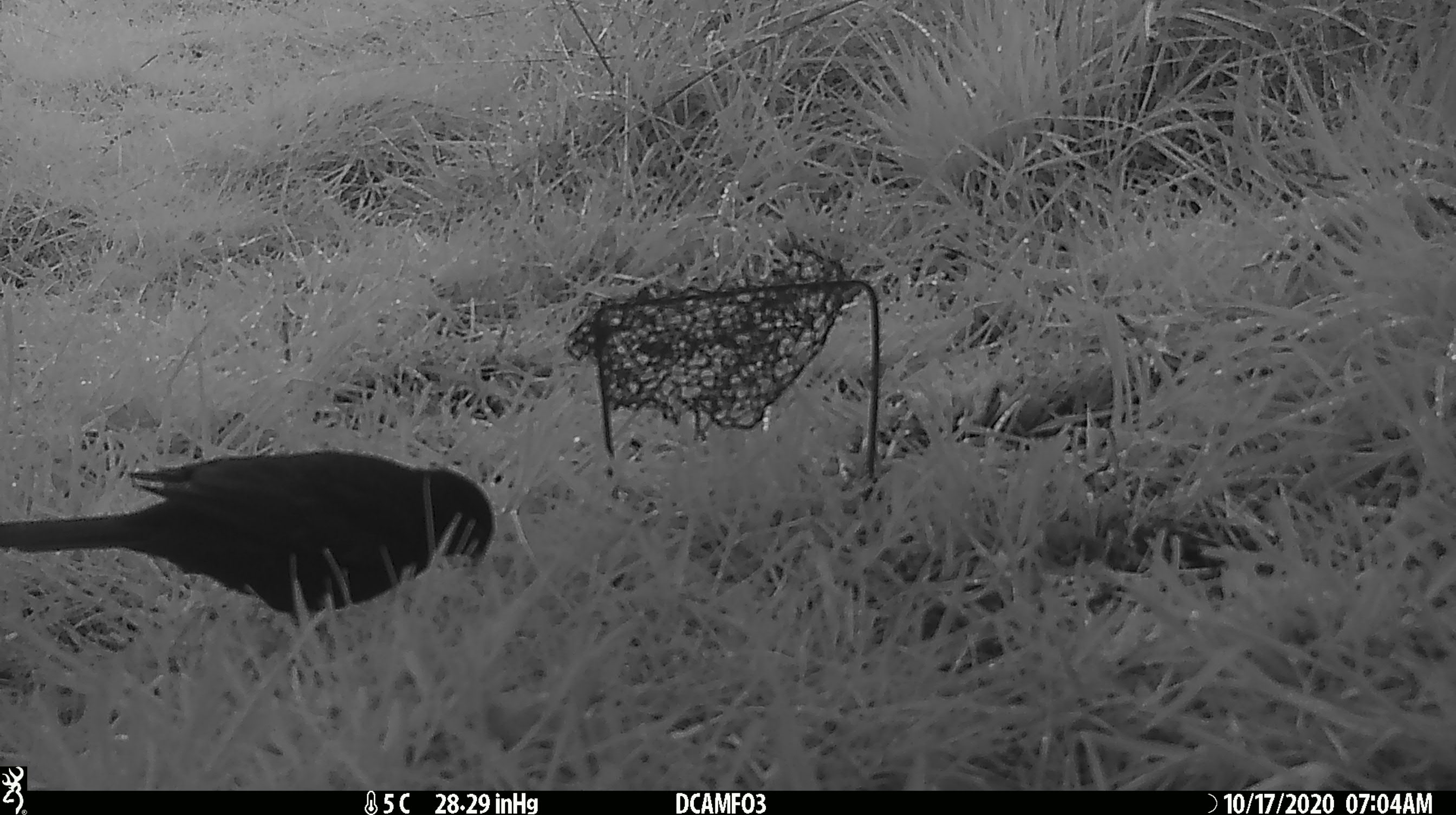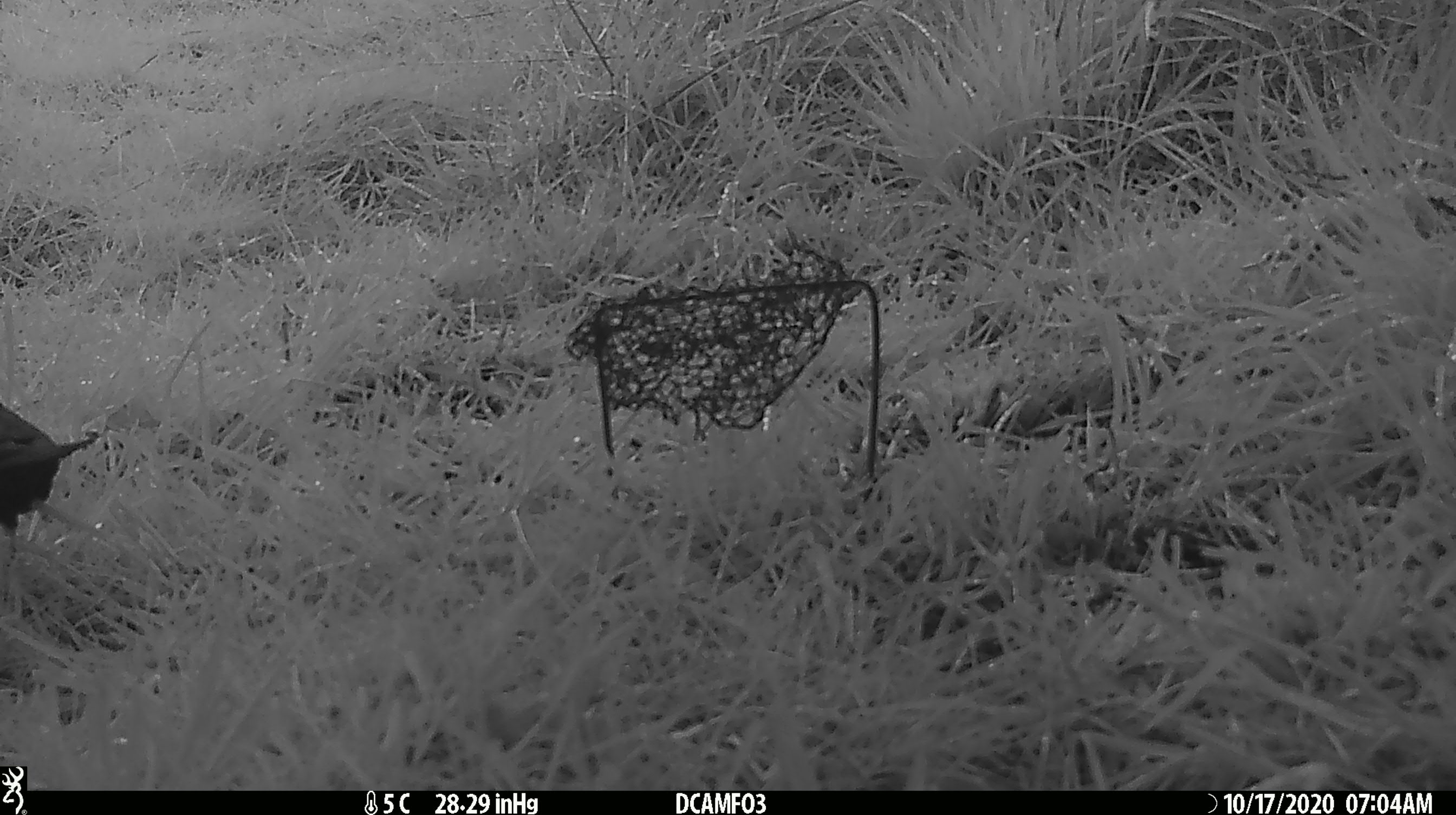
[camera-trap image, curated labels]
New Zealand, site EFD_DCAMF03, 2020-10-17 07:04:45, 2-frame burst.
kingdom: Animalia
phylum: Chordata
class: Aves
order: Passeriformes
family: Turdidae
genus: Turdus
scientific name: Turdus merula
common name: eurasian blackbird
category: blackbird